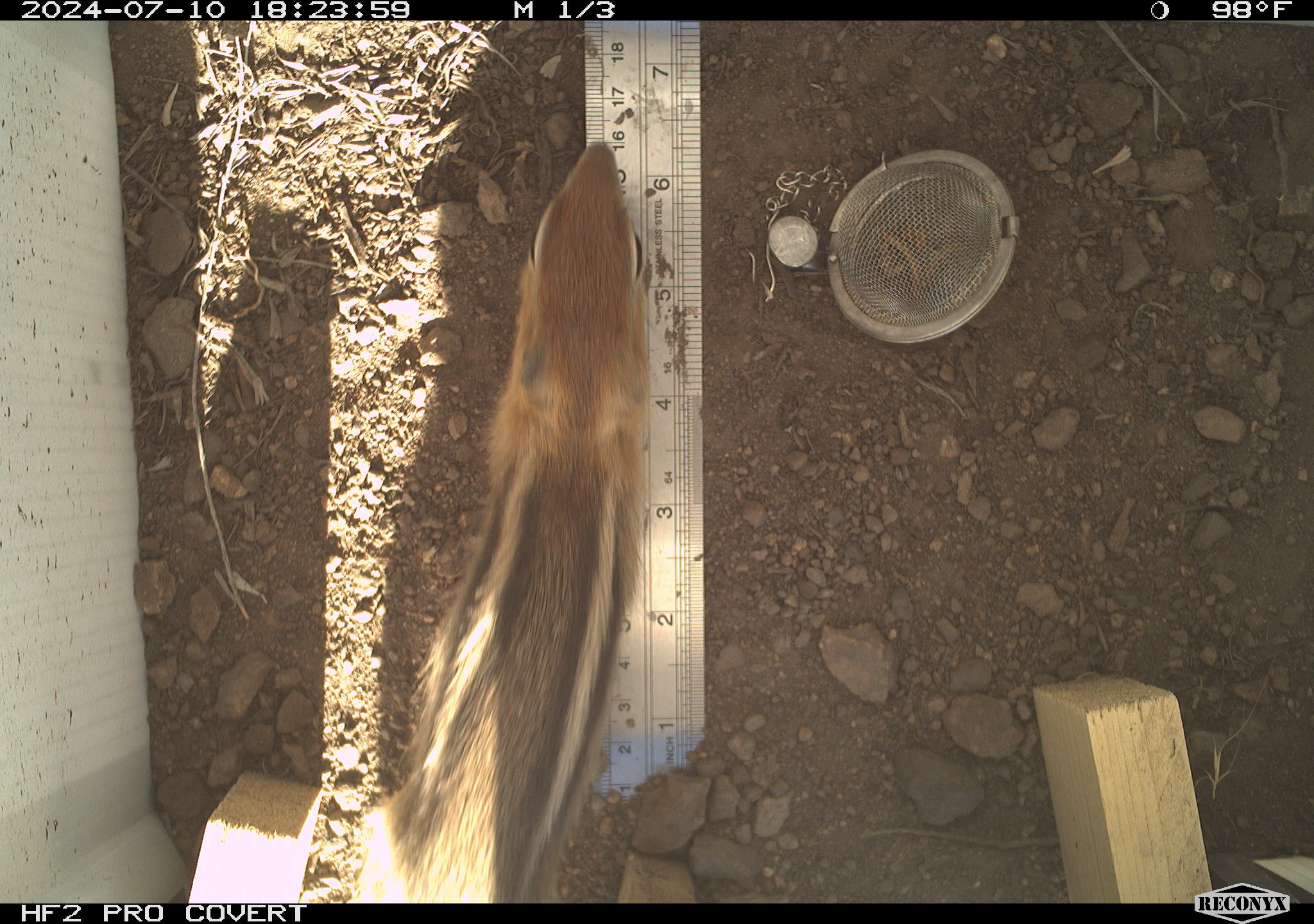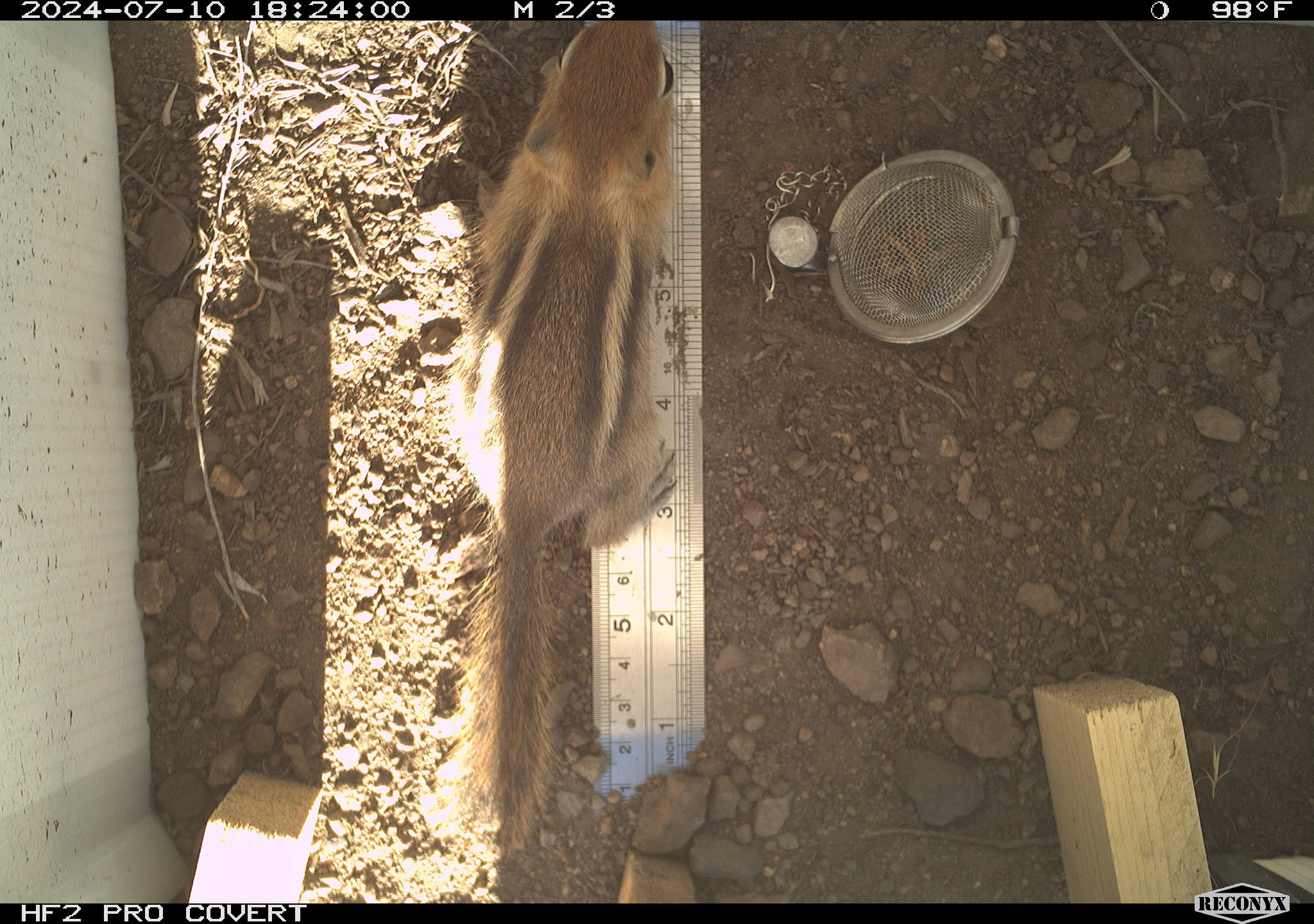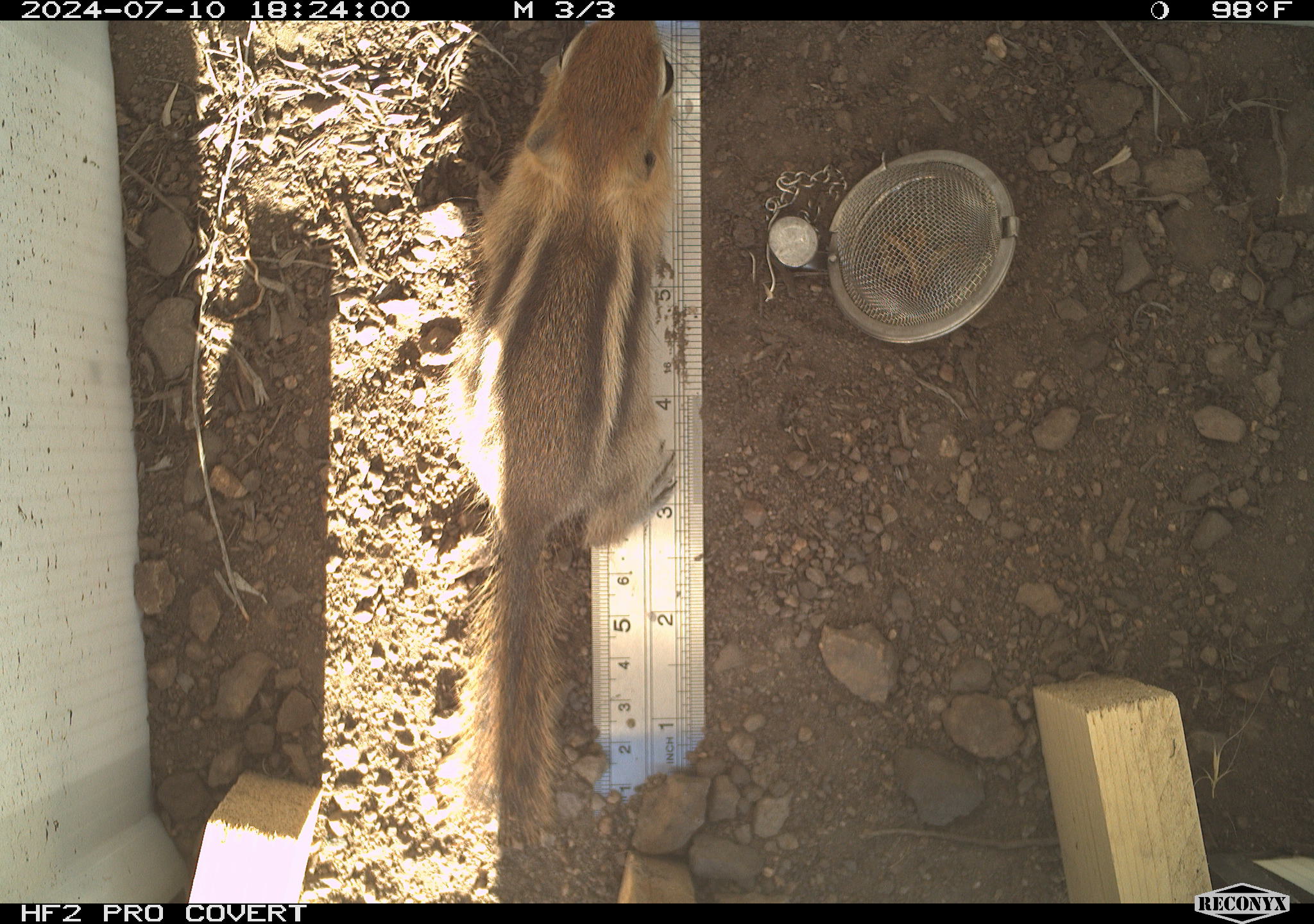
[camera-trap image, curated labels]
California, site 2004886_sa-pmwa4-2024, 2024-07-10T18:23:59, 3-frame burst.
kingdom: Animalia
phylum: Chordata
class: Mammalia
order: Rodentia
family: Sciuridae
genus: Callospermophilus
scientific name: Callospermophilus lateralis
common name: golden mantled ground squirrel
Golden mantled ground squirrel (Callospermophilus lateralis).